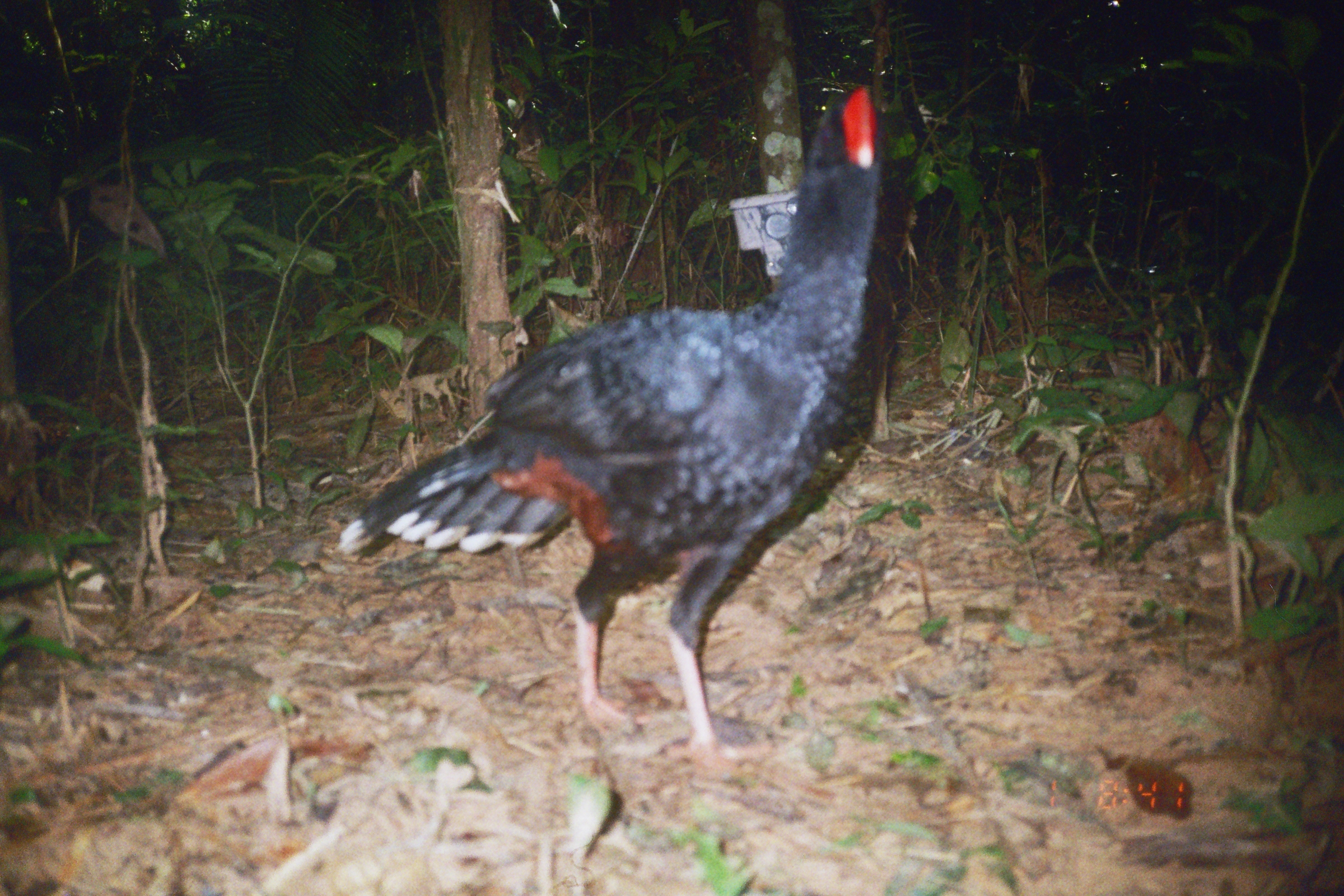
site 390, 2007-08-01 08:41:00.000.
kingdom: Animalia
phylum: Chordata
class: Aves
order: Galliformes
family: Cracidae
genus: Mitu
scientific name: Mitu tuberosum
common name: razor-billed curassow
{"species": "Mitu tuberosum (razor-billed curassow)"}